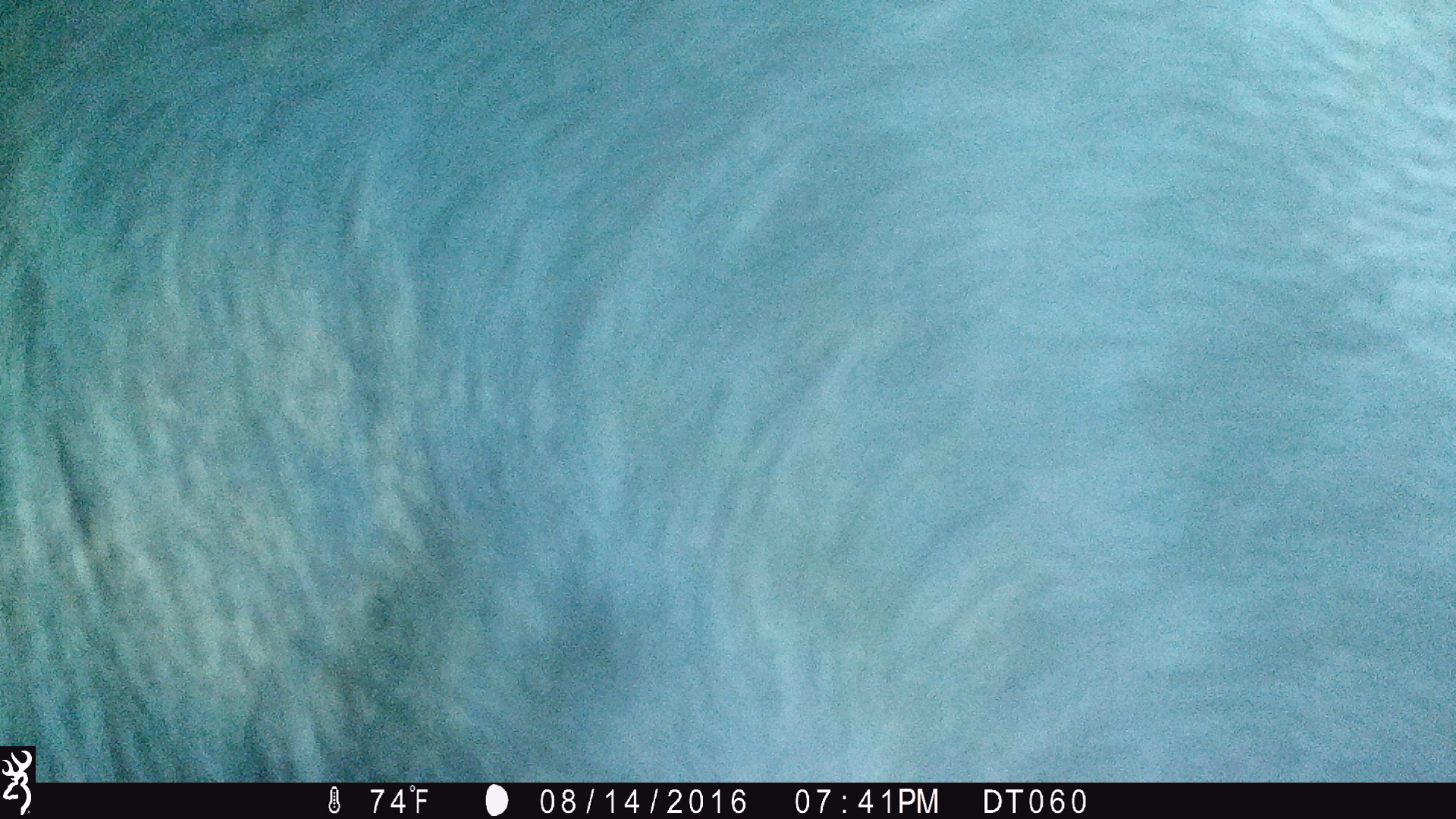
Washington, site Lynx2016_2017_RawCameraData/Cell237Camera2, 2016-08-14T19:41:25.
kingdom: Animalia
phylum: Chordata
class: Mammalia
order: Artiodactyla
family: Bovidae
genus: Bos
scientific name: Bos taurus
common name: domestic cattle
Domestic cattle (Bos taurus). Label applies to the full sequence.